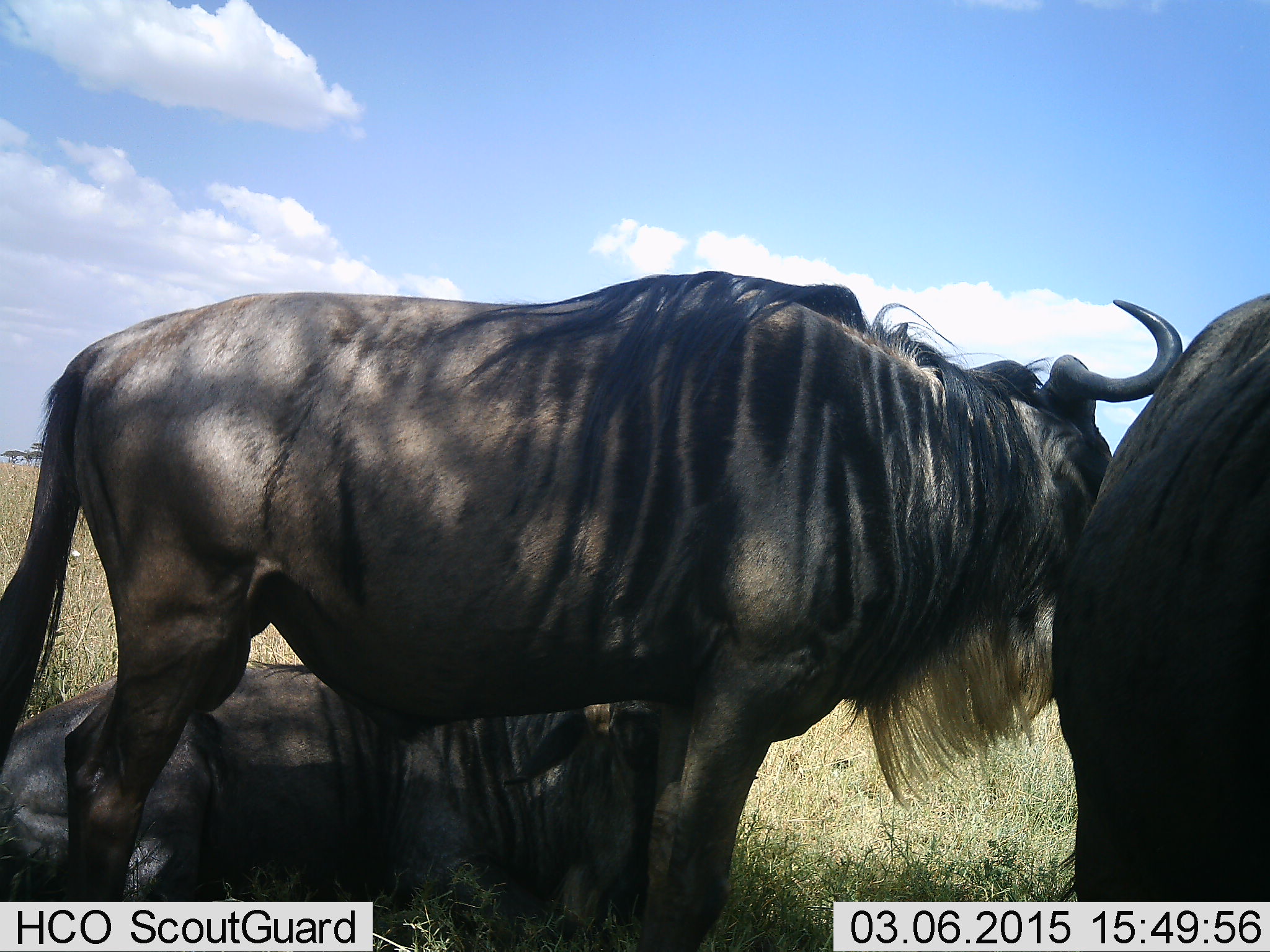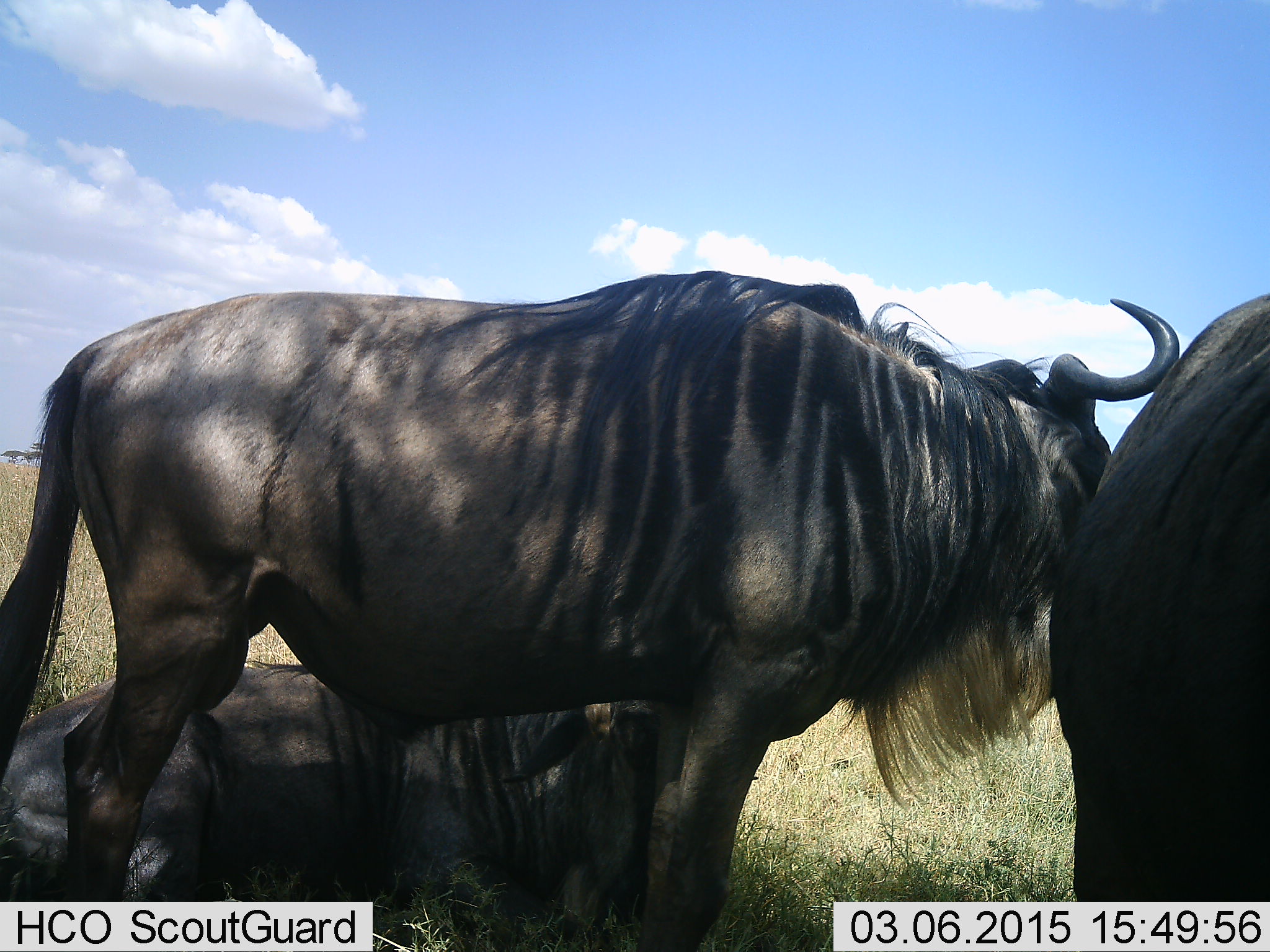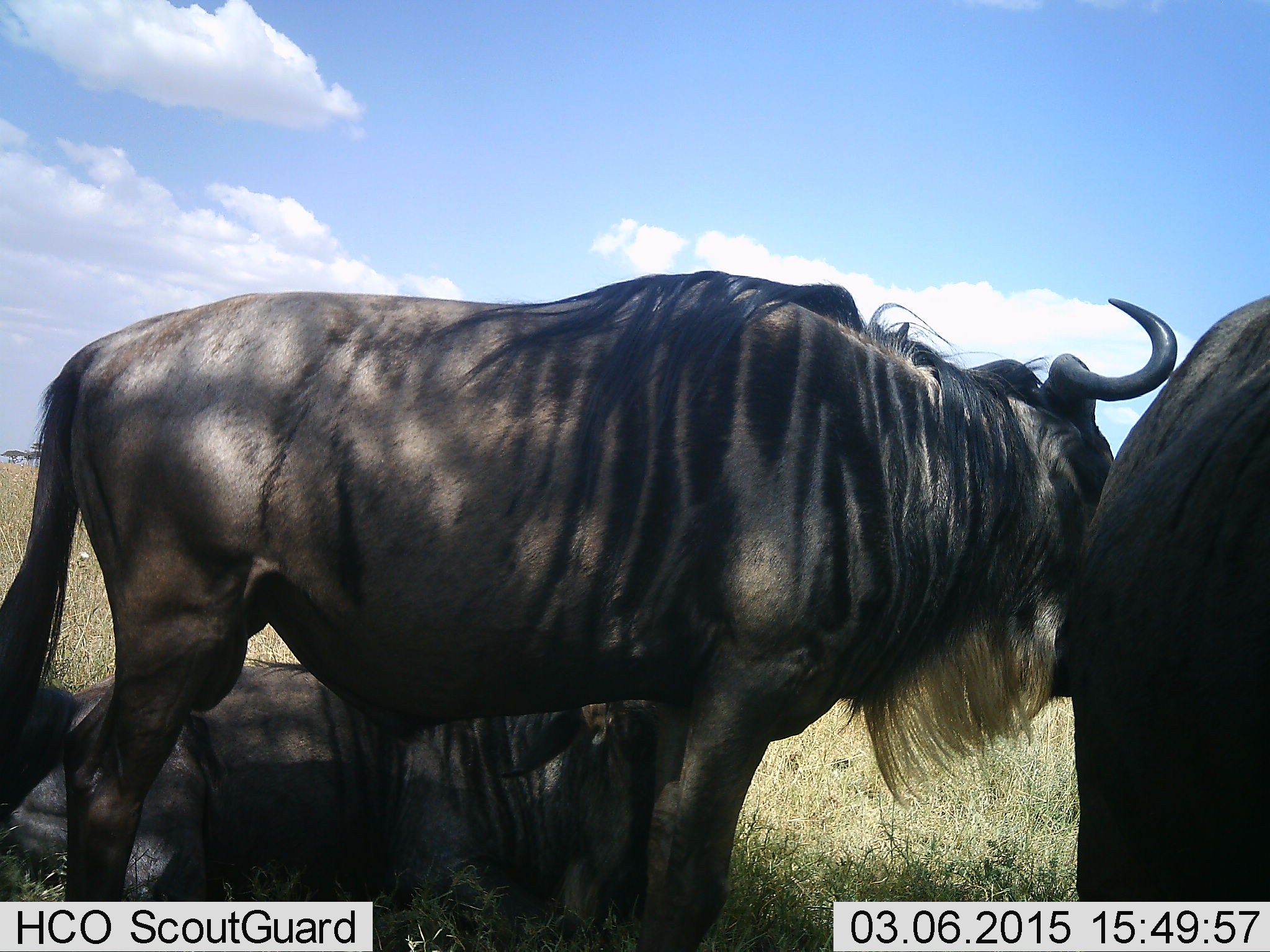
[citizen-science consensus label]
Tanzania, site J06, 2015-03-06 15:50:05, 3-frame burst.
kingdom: Animalia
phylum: Chordata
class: Mammalia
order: Artiodactyla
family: Bovidae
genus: Connochaetes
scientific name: Connochaetes taurinus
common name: blue wildebeest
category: wildebeest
Wildebeest (blue wildebeest) (Connochaetes taurinus), count 3. Behavior (volunteer vote fractions): standing 100%, resting 100%, moving 10%, interacting 0%. Young present (vote fraction): 0%. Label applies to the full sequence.